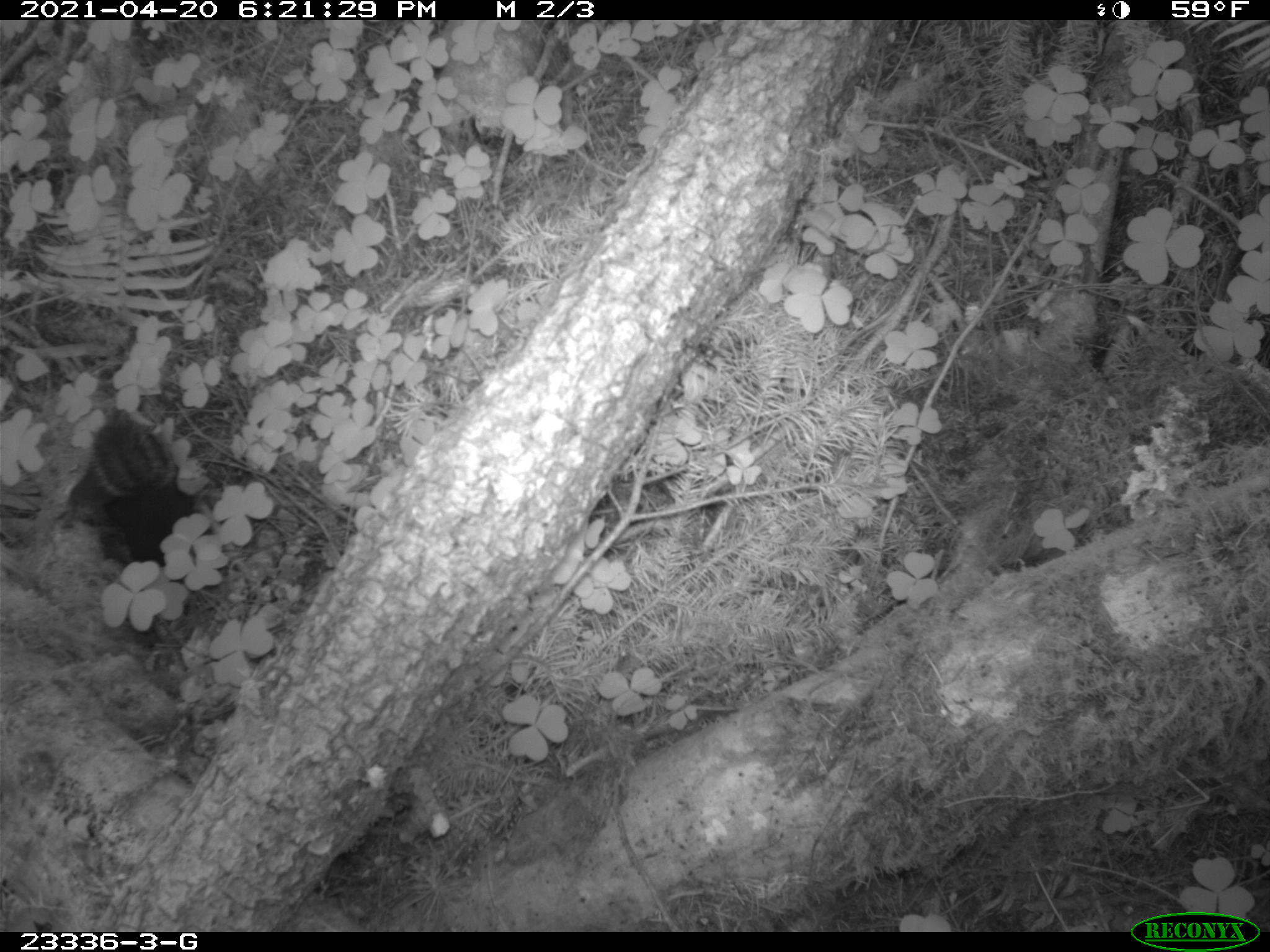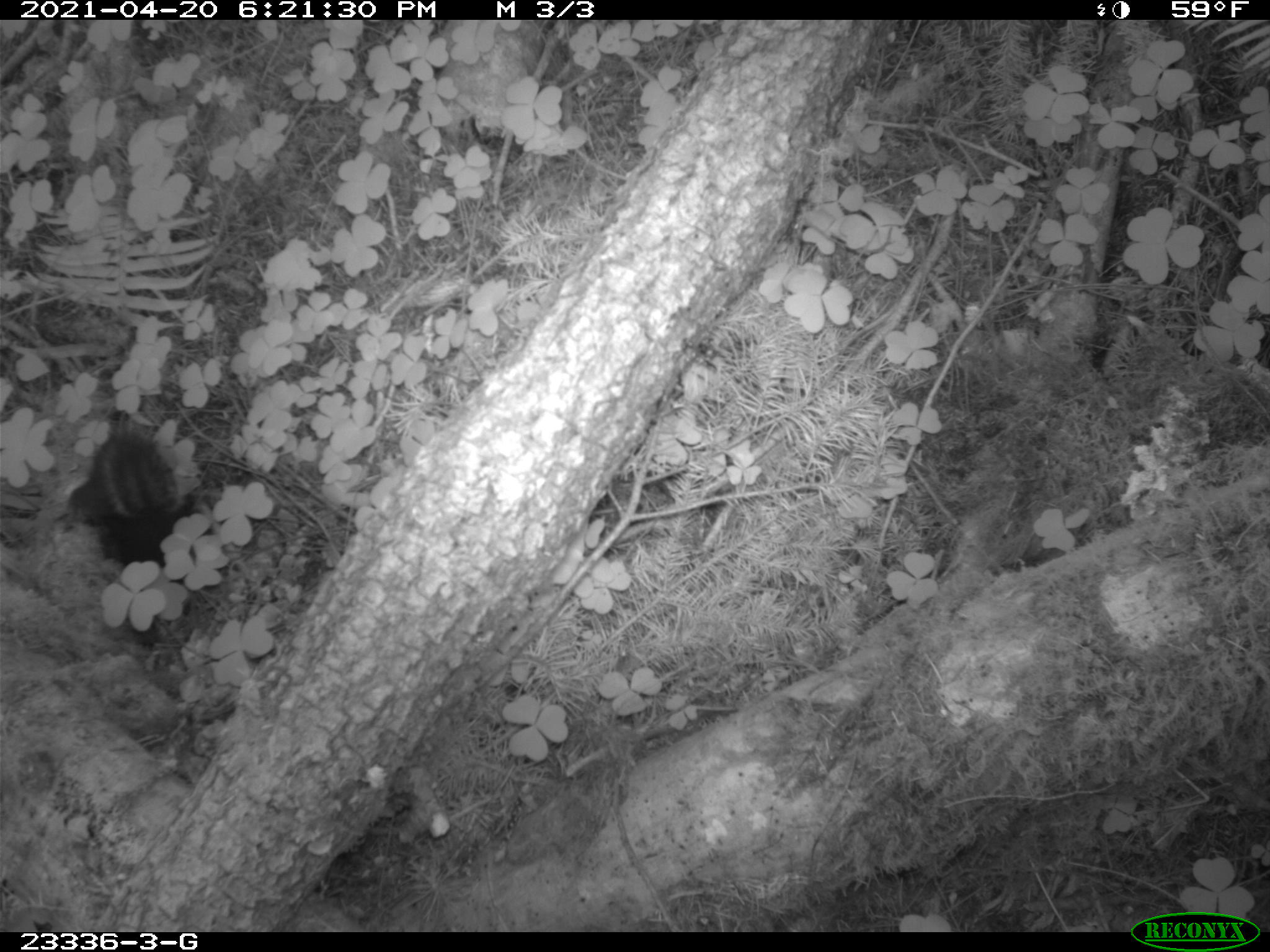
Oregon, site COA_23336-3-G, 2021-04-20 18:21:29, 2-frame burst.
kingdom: Animalia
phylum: Chordata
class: Mammalia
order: Rodentia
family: Sciuridae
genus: Tamiasciurus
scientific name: Tamiasciurus douglasii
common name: douglas squirrel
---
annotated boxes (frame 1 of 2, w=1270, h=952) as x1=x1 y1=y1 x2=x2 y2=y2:
douglas squirrel: x1=51 y1=407 x2=207 y2=574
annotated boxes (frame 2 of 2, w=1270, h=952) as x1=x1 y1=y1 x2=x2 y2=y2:
douglas squirrel: x1=56 y1=437 x2=202 y2=571